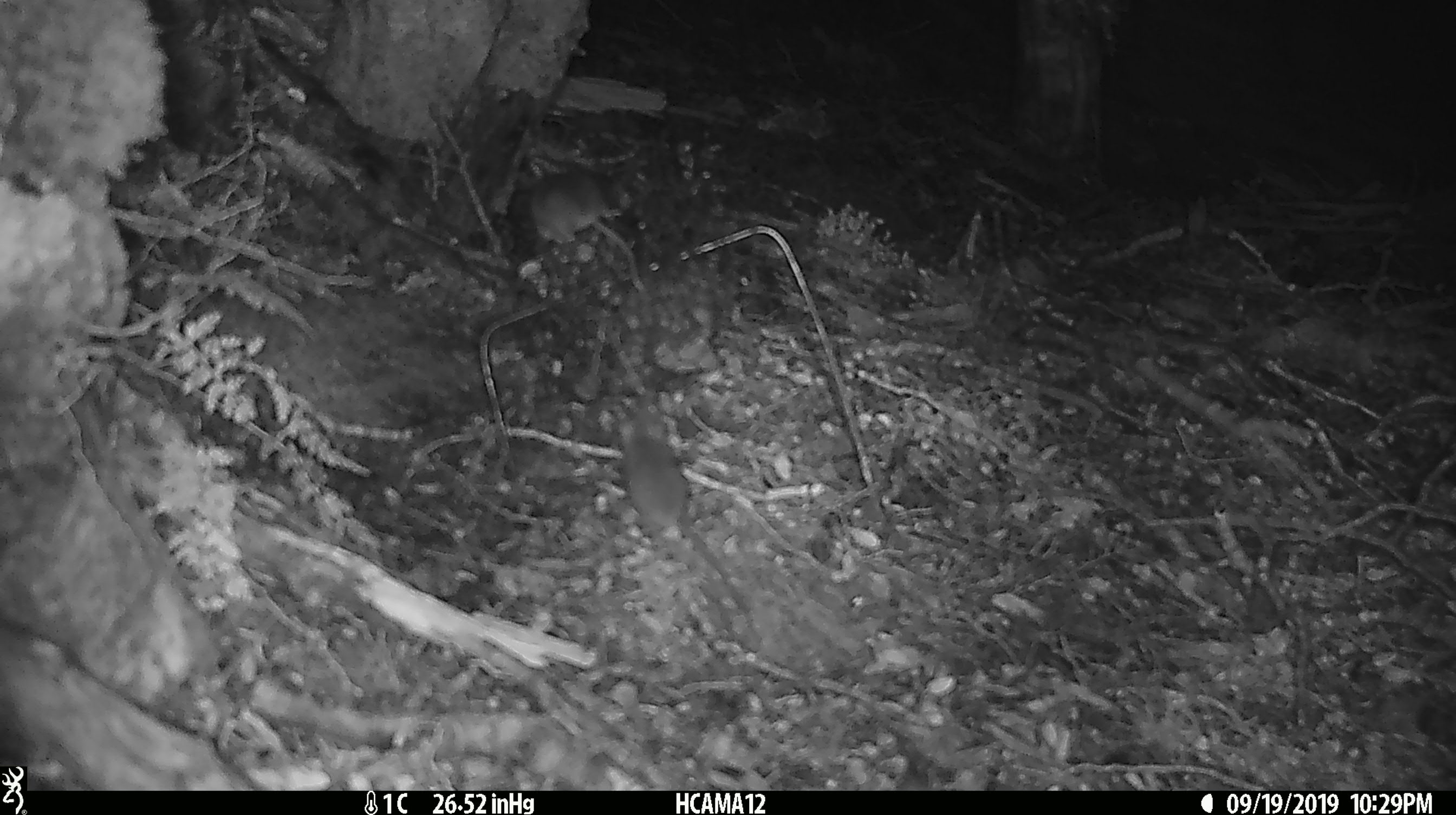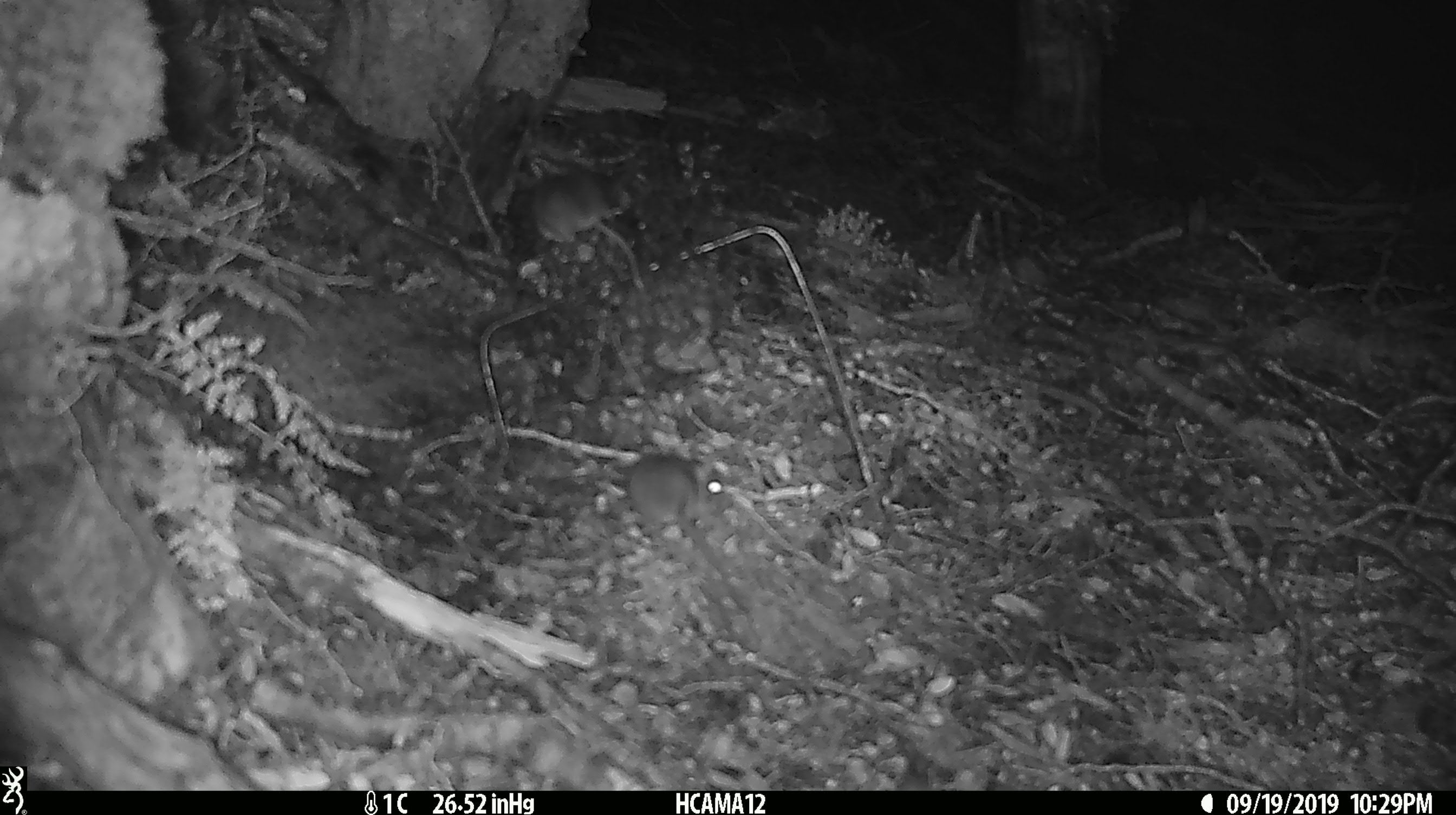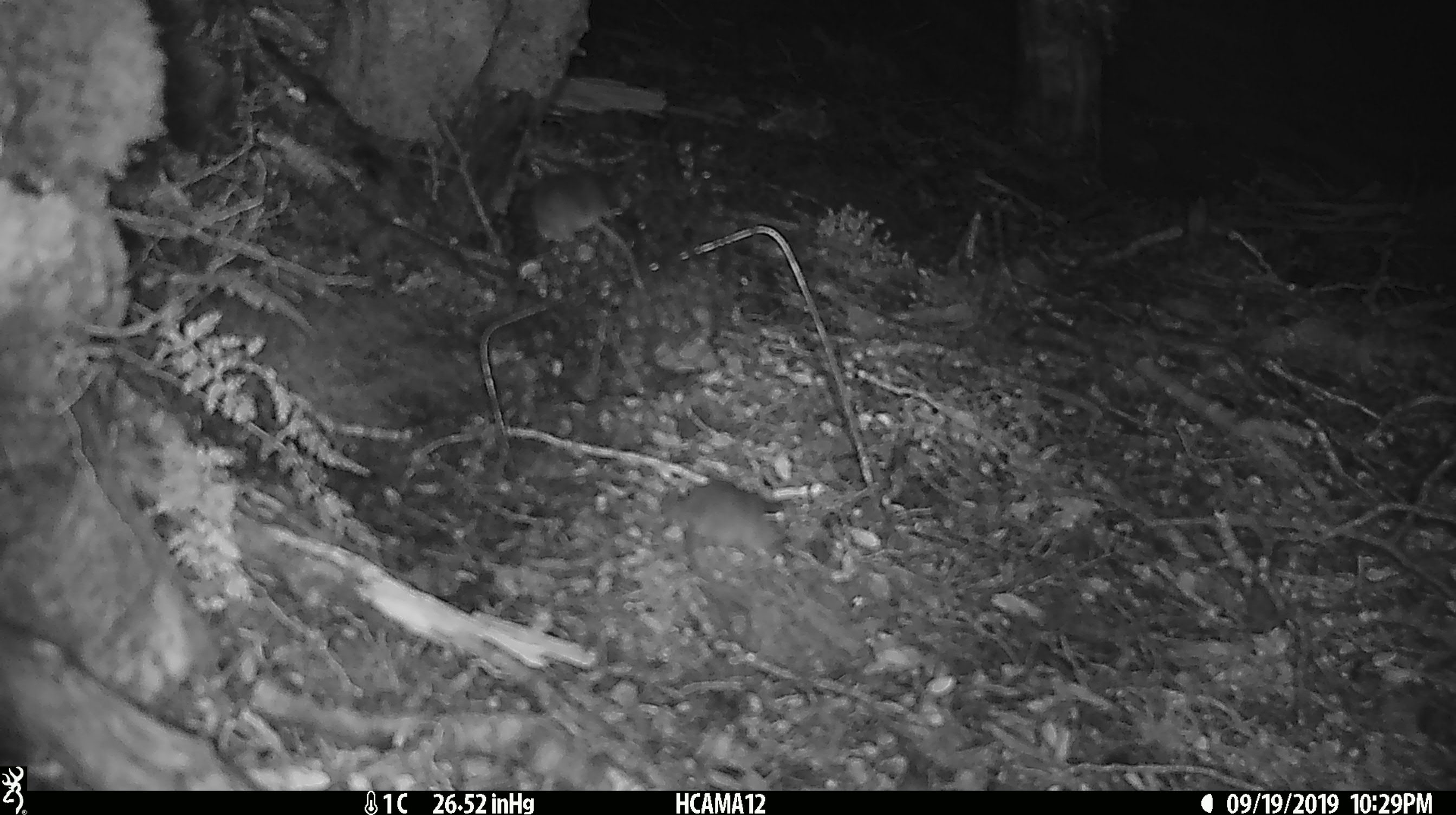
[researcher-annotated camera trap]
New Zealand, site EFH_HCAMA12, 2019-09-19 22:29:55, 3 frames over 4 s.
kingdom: Animalia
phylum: Chordata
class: Mammalia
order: Rodentia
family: Muridae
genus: Mus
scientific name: Mus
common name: mouse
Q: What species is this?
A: Mouse (Mus).